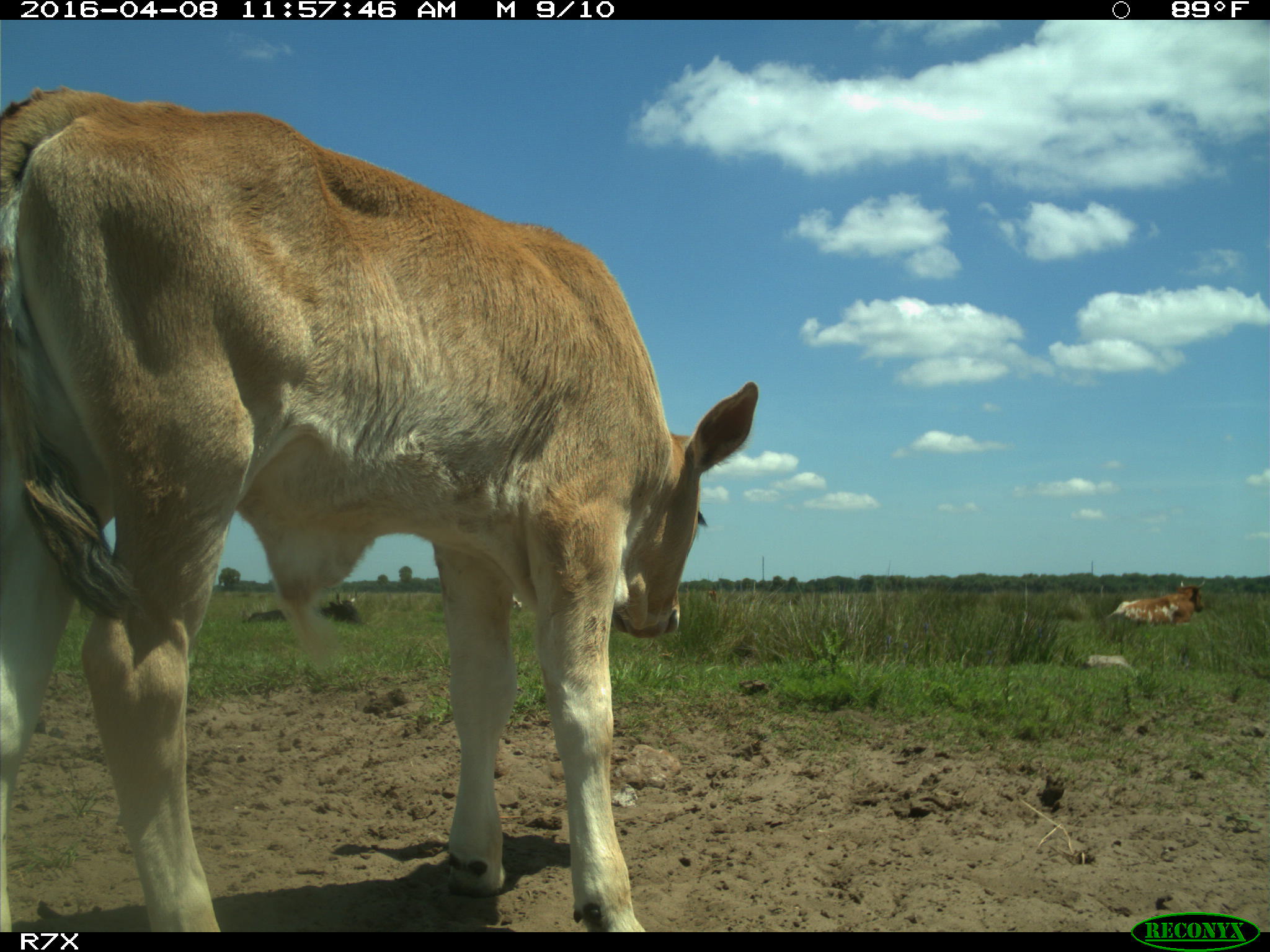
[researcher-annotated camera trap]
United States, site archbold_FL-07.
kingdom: Animalia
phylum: Chordata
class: Mammalia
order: Artiodactyla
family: Bovidae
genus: Bos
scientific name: Bos taurus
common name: domestic cow